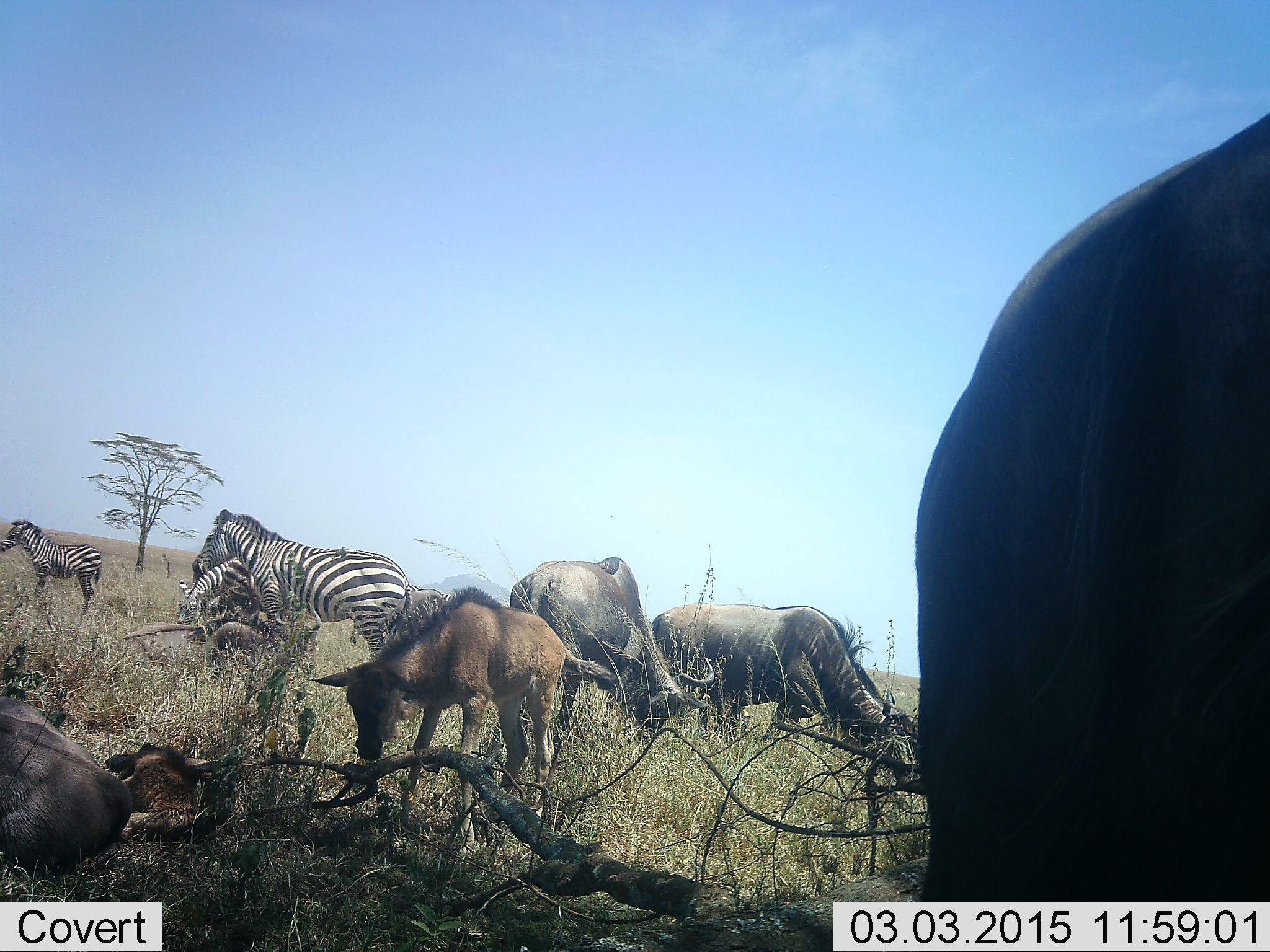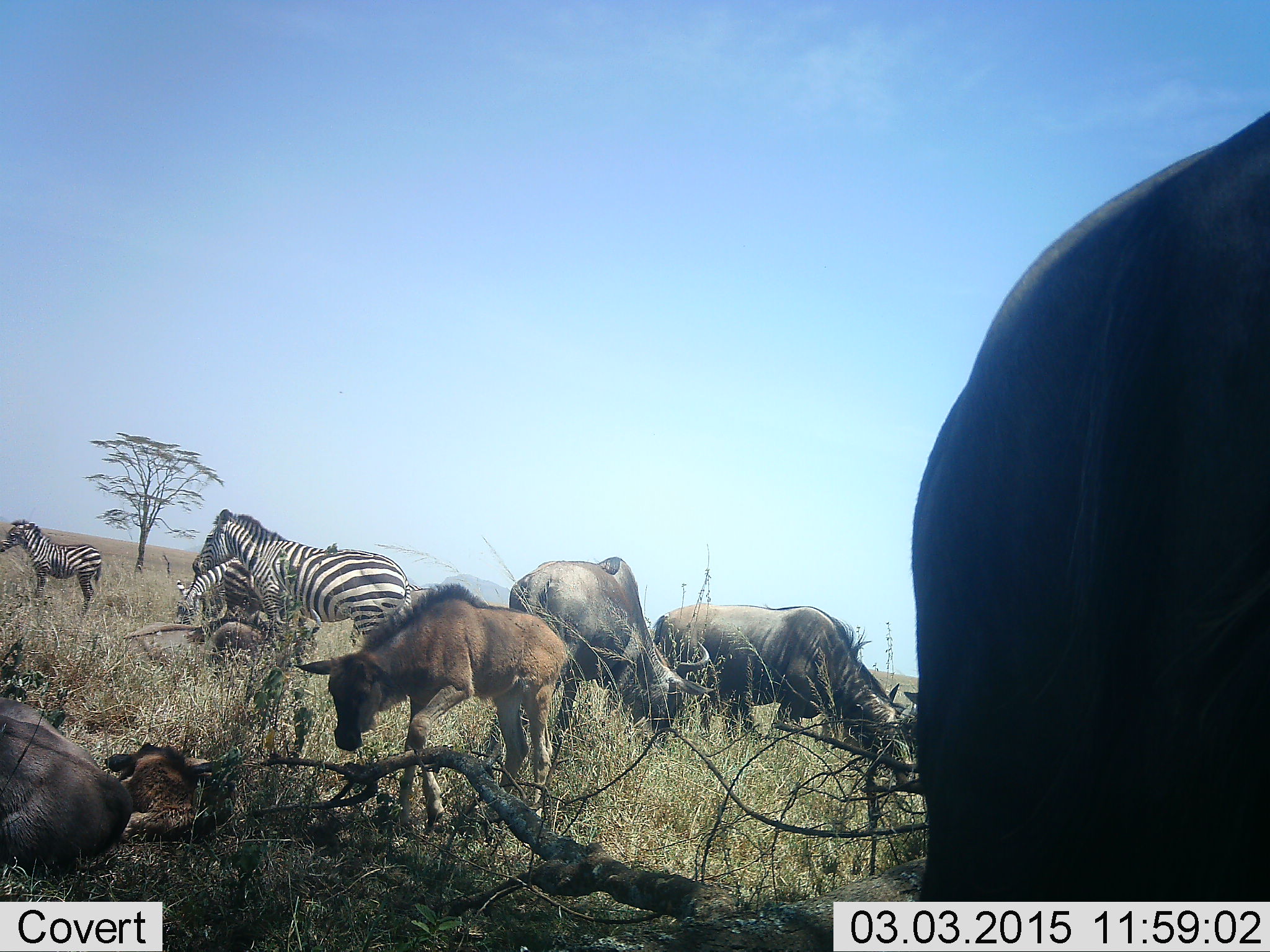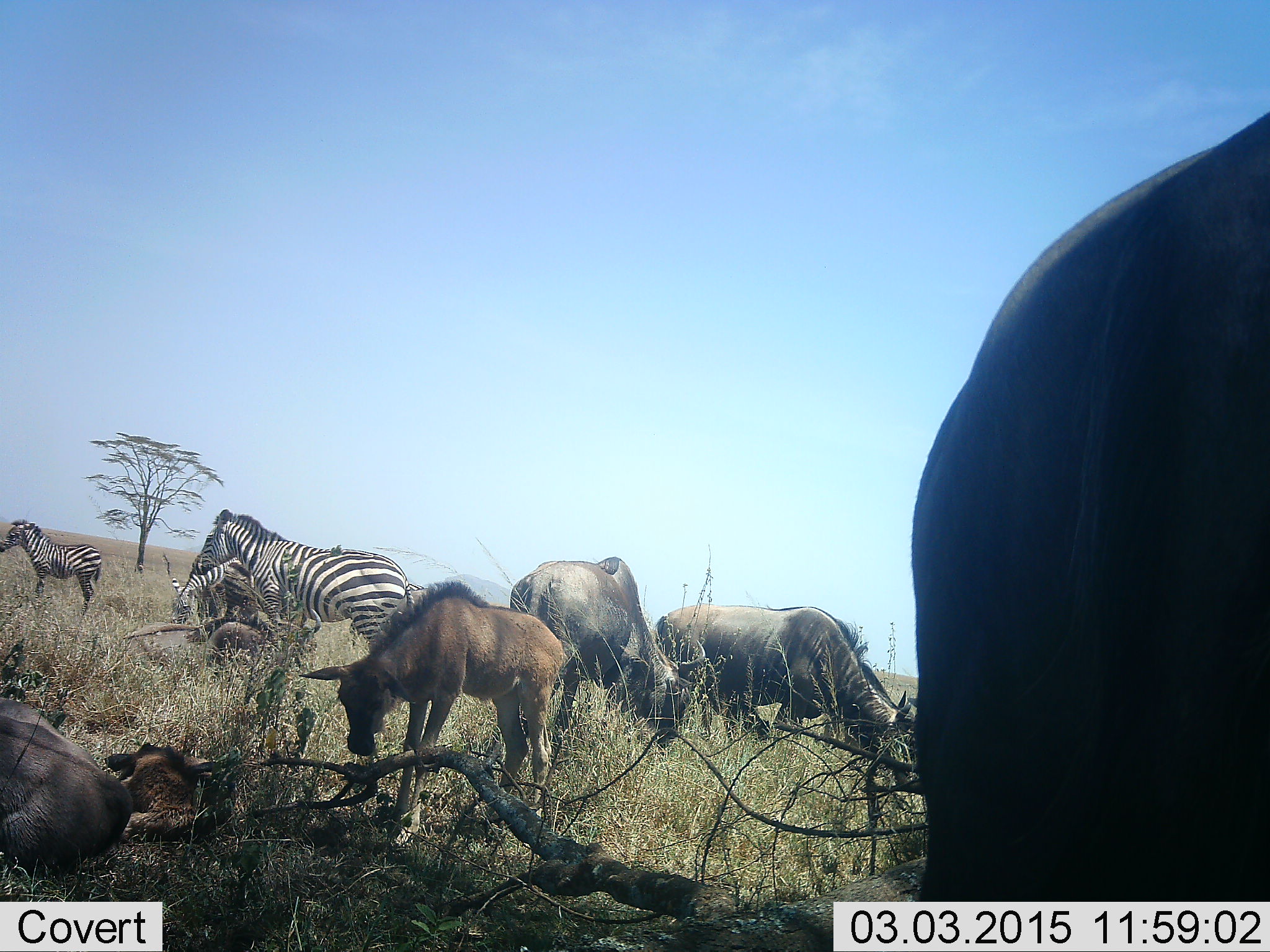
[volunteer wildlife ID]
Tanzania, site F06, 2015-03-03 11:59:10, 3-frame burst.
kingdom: Animalia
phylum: Chordata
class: Mammalia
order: Artiodactyla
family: Bovidae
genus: Connochaetes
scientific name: Connochaetes taurinus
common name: blue wildebeest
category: wildebeest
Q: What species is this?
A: Wildebeest (blue wildebeest) (Connochaetes taurinus).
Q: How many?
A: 5.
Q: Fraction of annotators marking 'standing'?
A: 45%.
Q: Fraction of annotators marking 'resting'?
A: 82%.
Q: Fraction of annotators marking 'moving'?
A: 0%.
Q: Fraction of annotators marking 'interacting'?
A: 9%.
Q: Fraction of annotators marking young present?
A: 91%.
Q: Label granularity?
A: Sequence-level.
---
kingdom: Animalia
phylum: Chordata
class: Mammalia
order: Perissodactyla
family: Equidae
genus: Equus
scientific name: Equus quagga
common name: plains zebra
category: zebra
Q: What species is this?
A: Zebra (plains zebra) (Equus quagga).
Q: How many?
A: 3.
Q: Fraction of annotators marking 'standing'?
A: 100%.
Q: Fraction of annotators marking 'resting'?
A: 0%.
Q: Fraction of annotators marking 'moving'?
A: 0%.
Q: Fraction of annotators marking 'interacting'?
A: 0%.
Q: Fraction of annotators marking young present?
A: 18%.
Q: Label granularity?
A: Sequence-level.